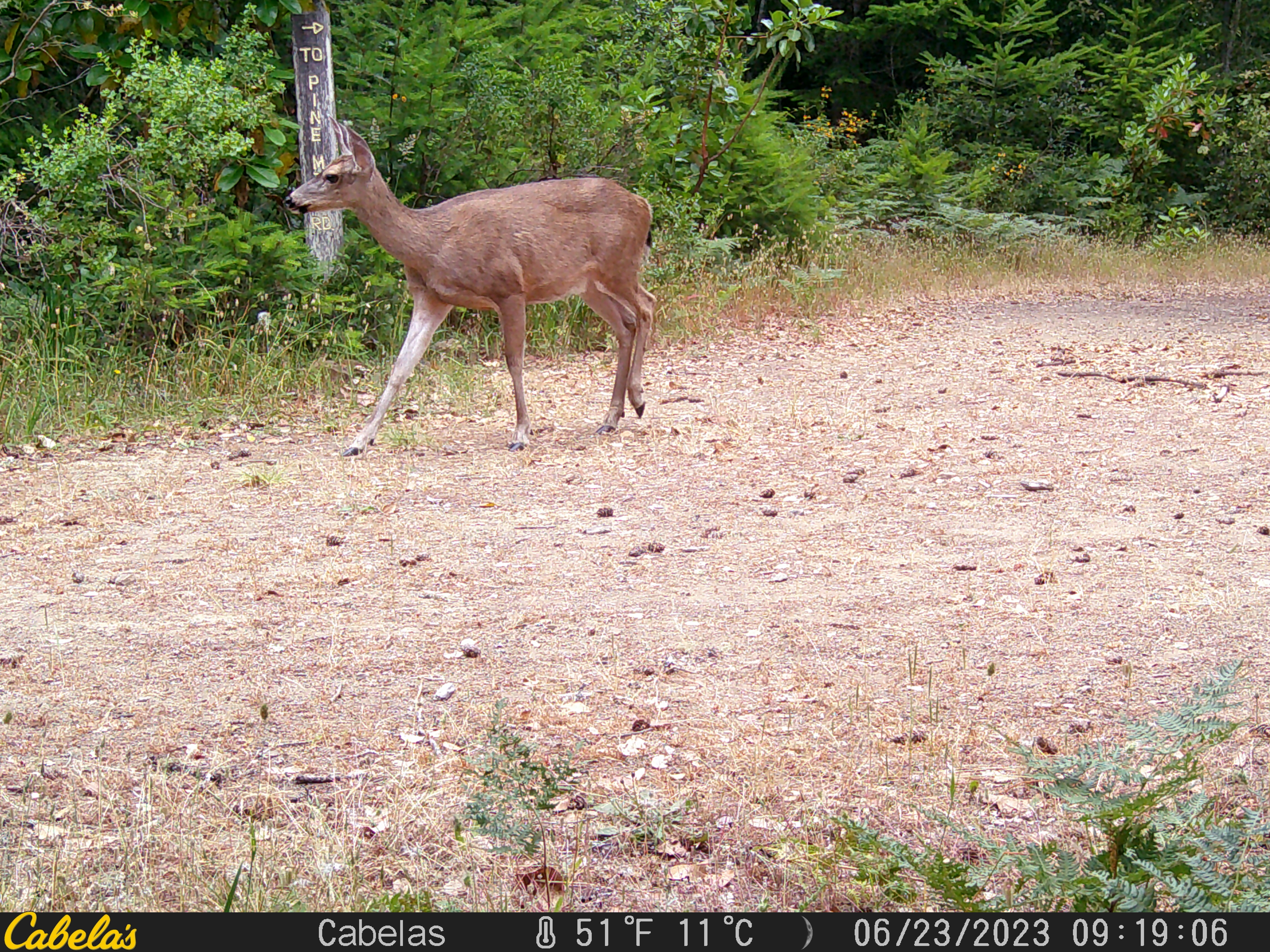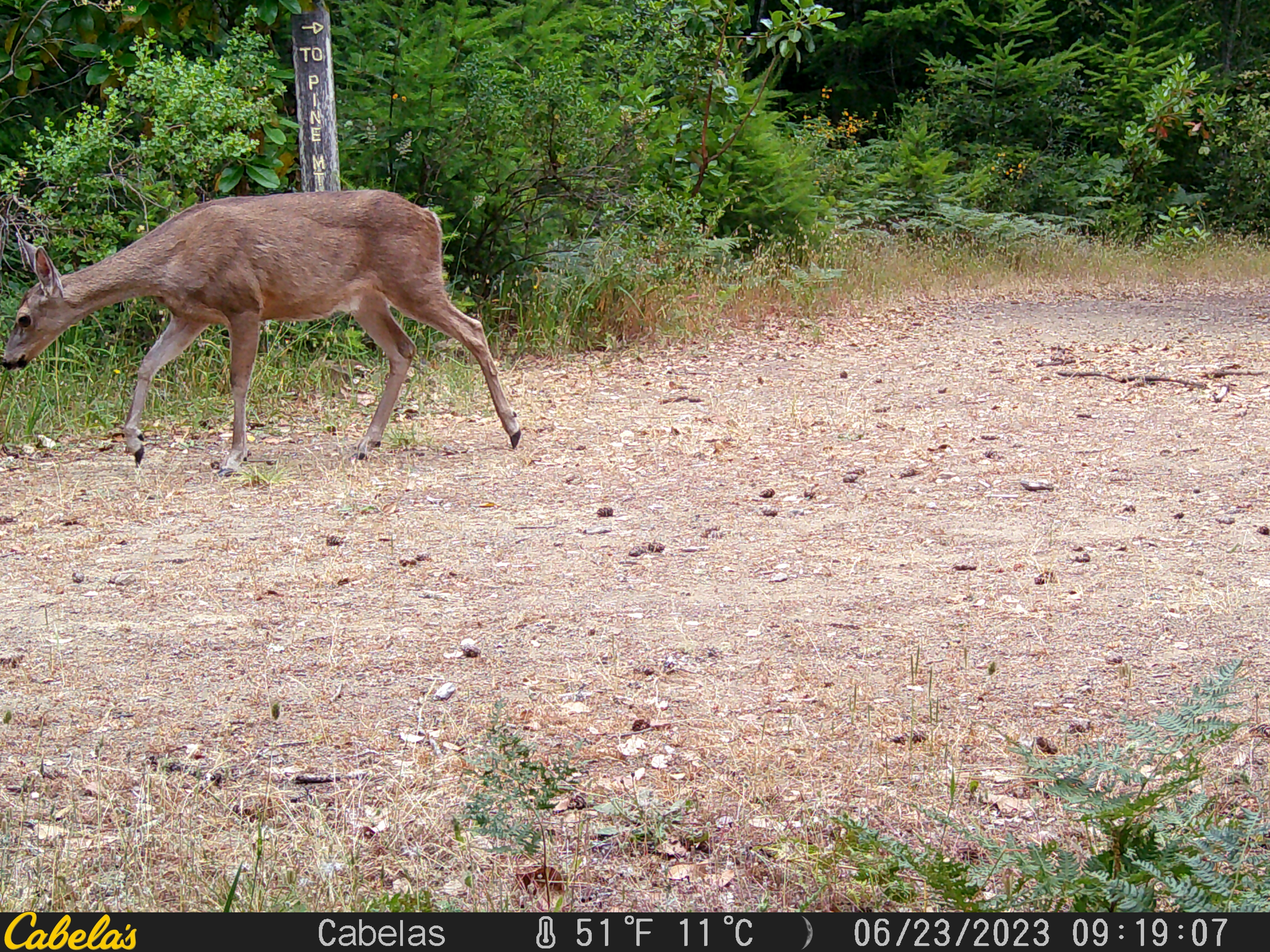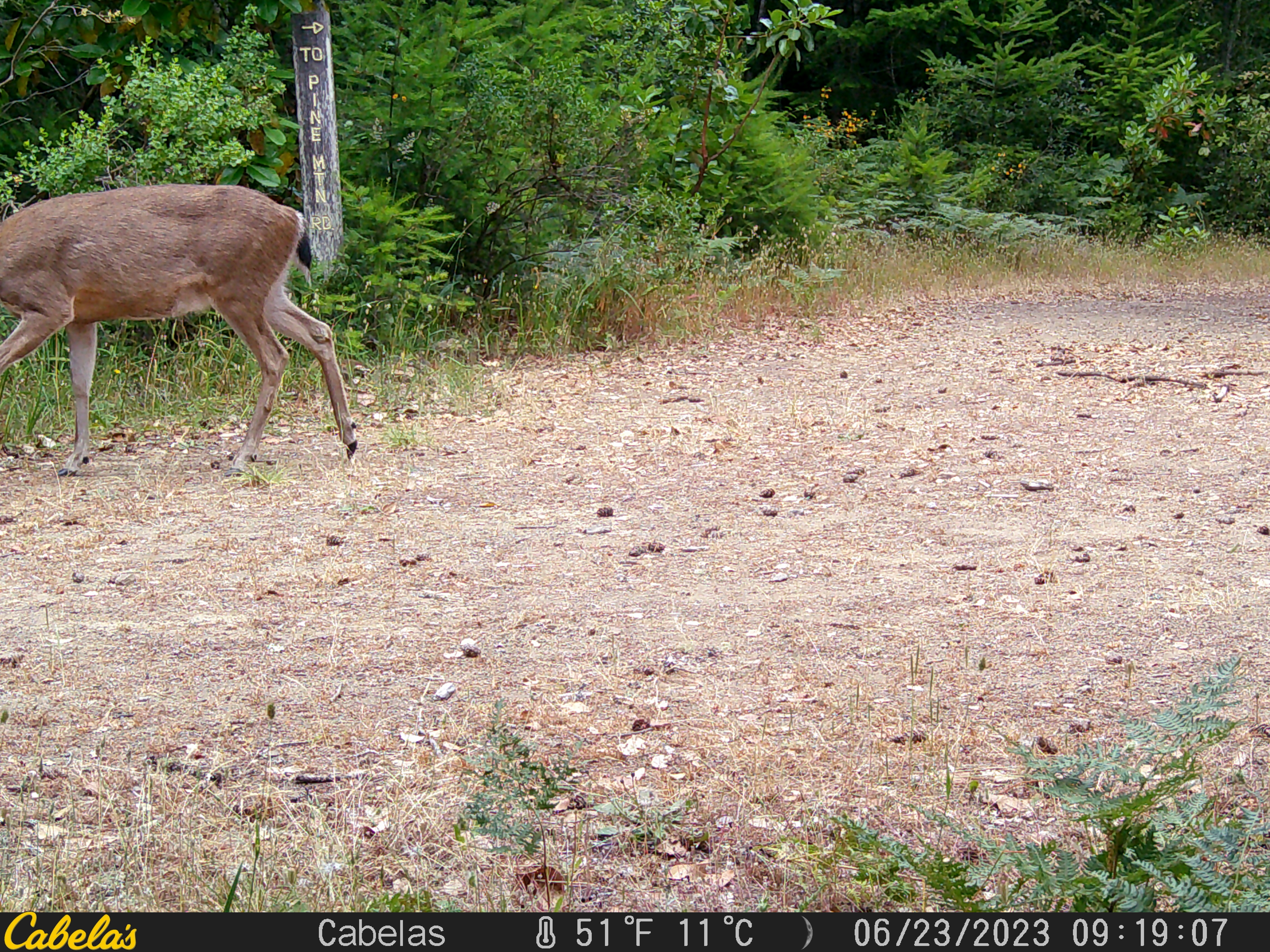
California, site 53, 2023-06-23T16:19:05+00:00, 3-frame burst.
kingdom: Animalia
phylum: Chordata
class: Mammalia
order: Artiodactyla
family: Cervidae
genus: Odocoileus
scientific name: Odocoileus hemionus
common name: mule deer